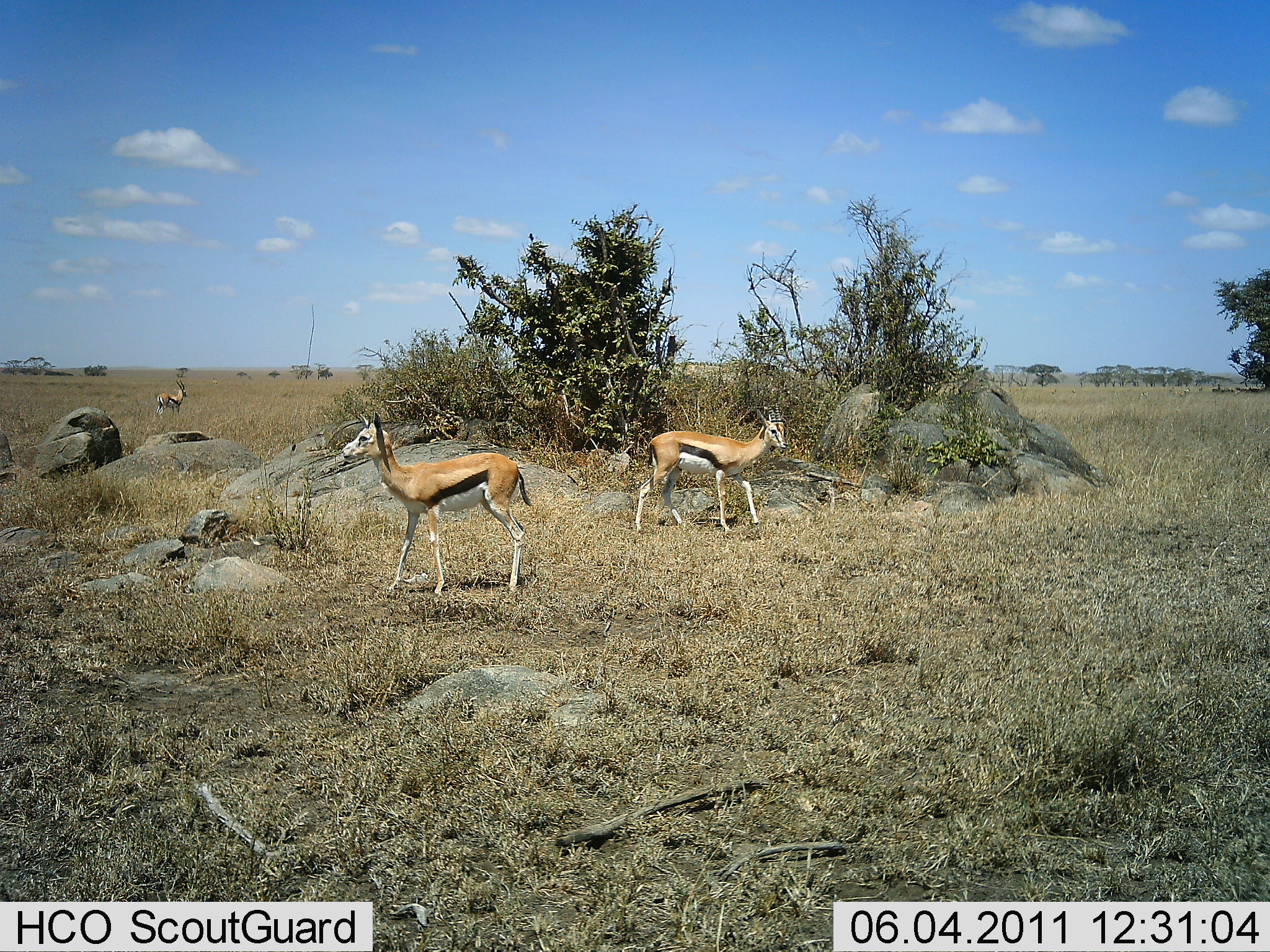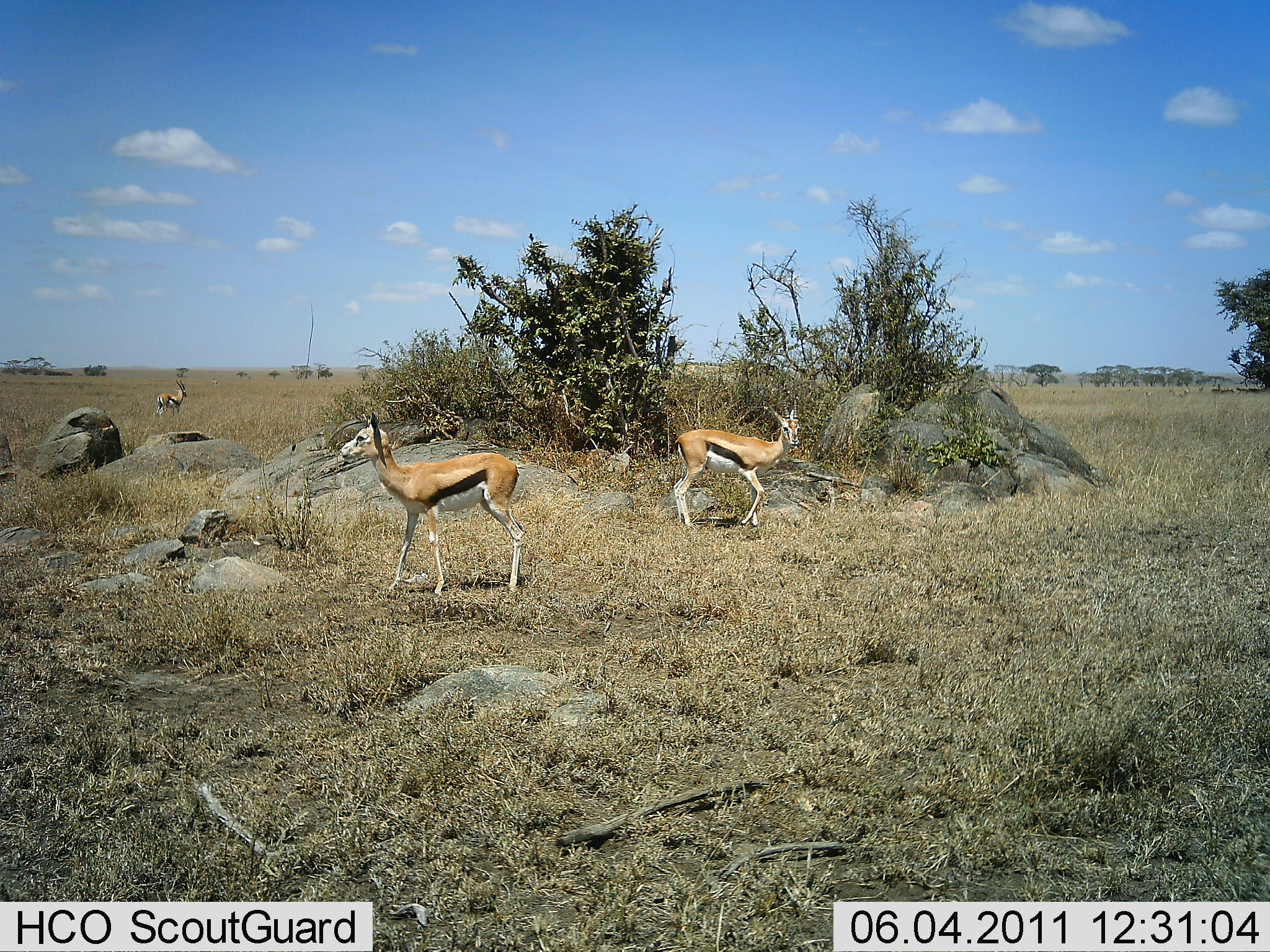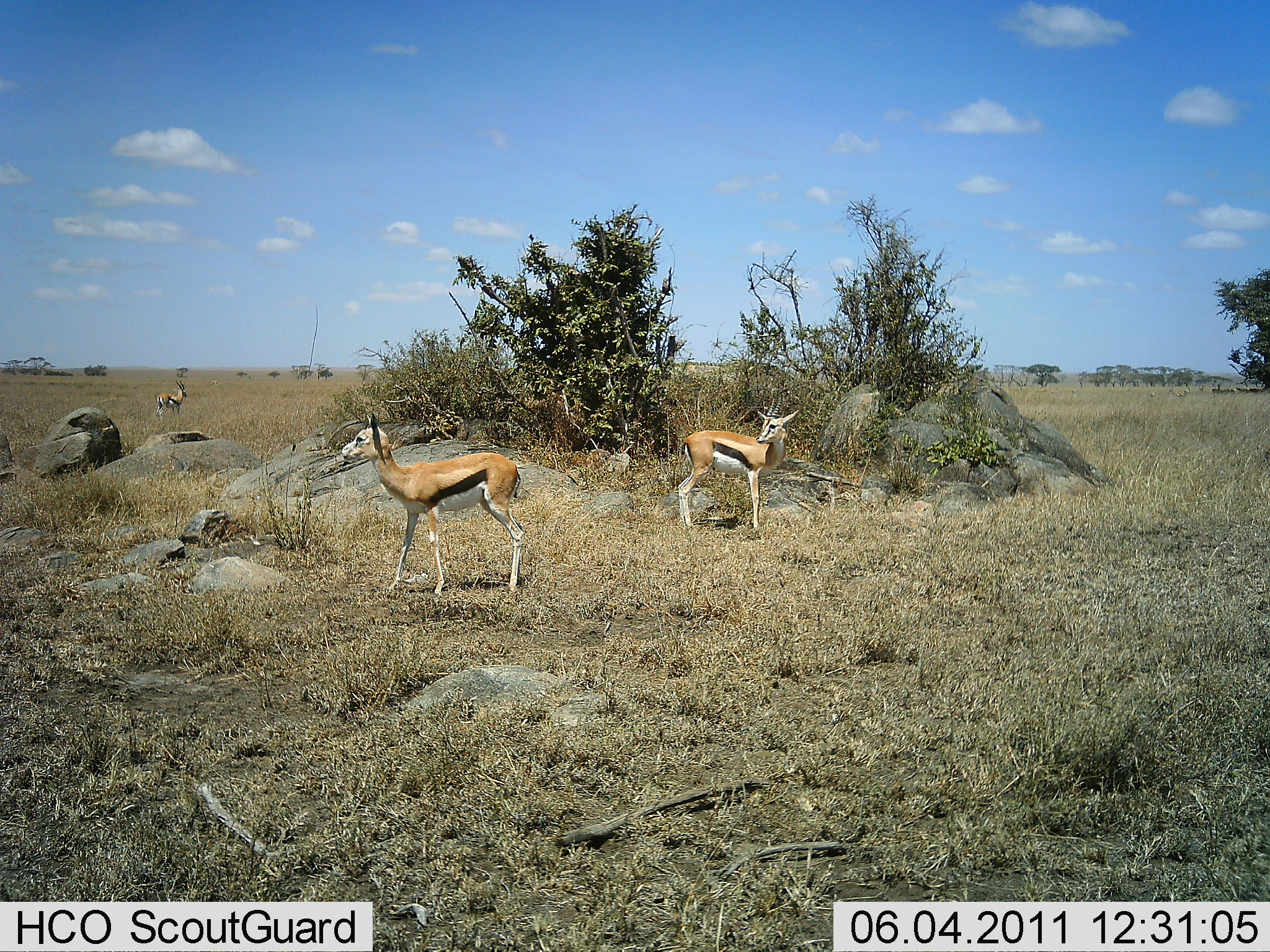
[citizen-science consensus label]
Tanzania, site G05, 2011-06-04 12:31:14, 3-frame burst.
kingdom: Animalia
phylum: Chordata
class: Mammalia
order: Artiodactyla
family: Bovidae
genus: Eudorcas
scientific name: Eudorcas thomsonii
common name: thomson's gazelle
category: gazellethomsons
Gazellethomsons (thomson's gazelle) (Eudorcas thomsonii), count 3. Behavior (volunteer vote fractions): standing 100%, resting 0%, moving 31%, interacting 0%. Young present (vote fraction): 0%. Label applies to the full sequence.